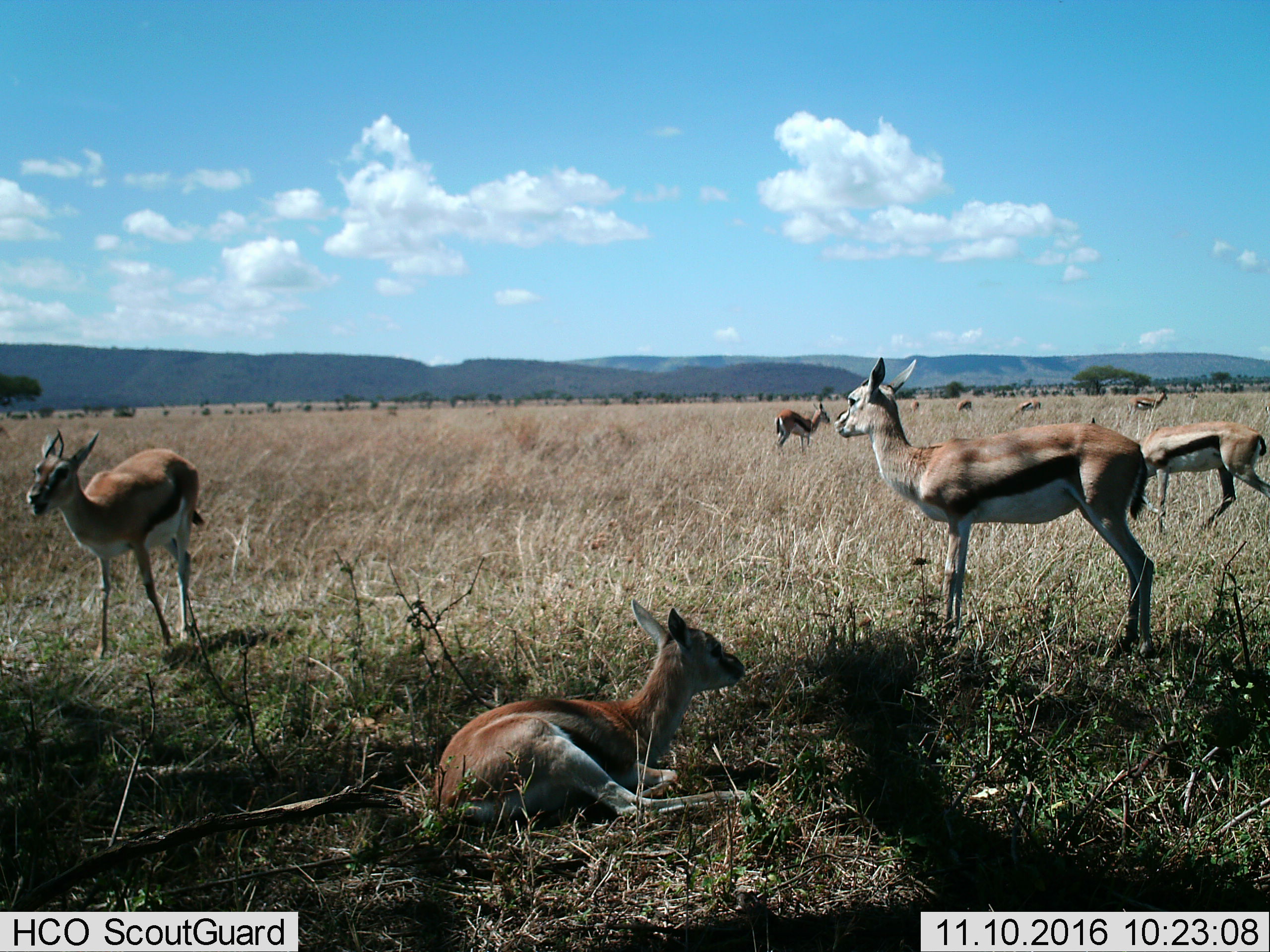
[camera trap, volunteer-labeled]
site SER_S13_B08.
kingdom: Animalia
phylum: Chordata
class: Mammalia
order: Artiodactyla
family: Bovidae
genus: Eudorcas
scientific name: Eudorcas thomsonii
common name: thomson's gazelle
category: gazellethomsons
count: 9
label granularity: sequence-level